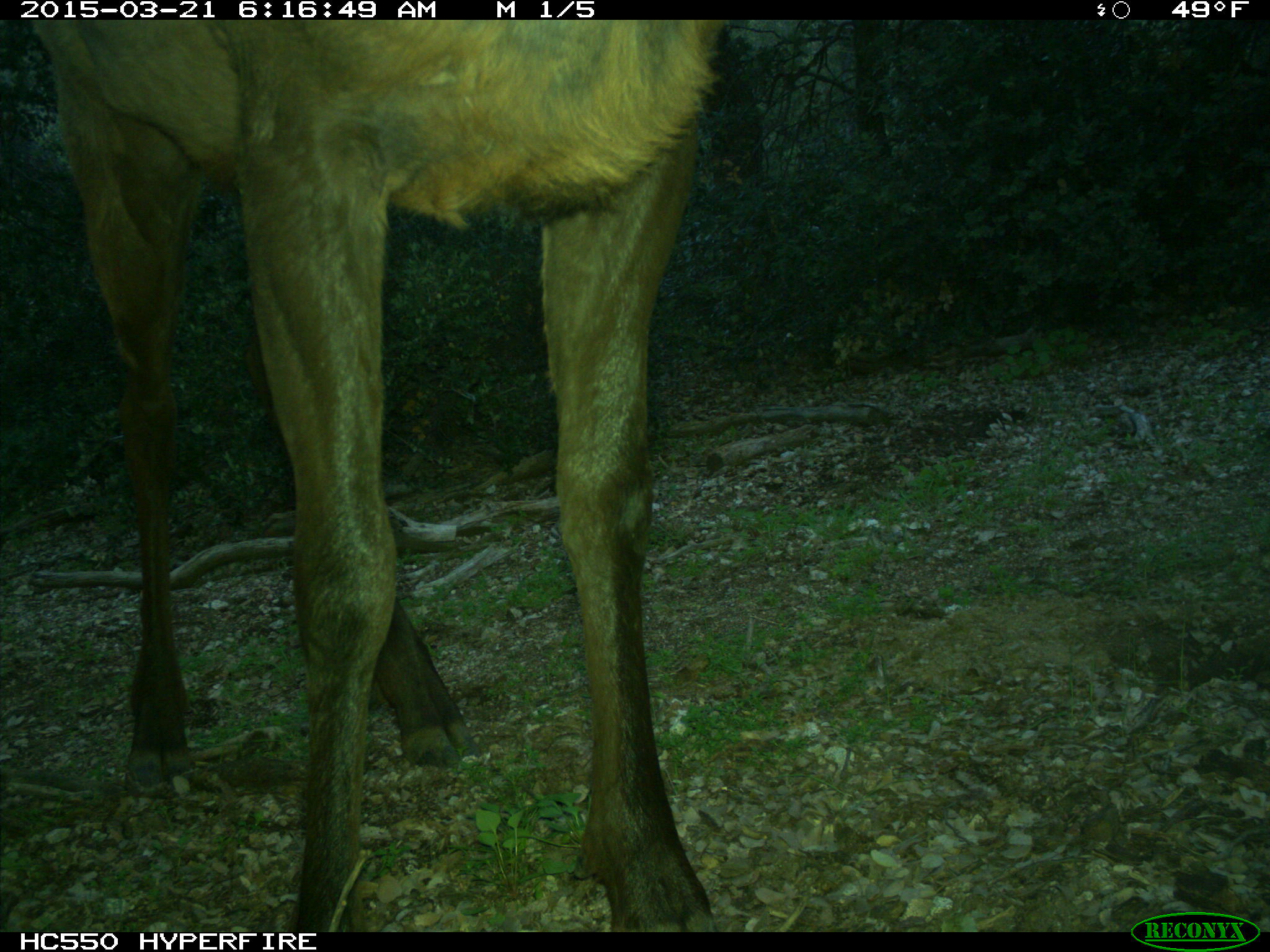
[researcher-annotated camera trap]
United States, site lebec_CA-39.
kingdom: Animalia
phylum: Chordata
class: Mammalia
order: Artiodactyla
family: Cervidae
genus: Cervus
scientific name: Cervus canadensis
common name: elk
Cervus canadensis (elk).